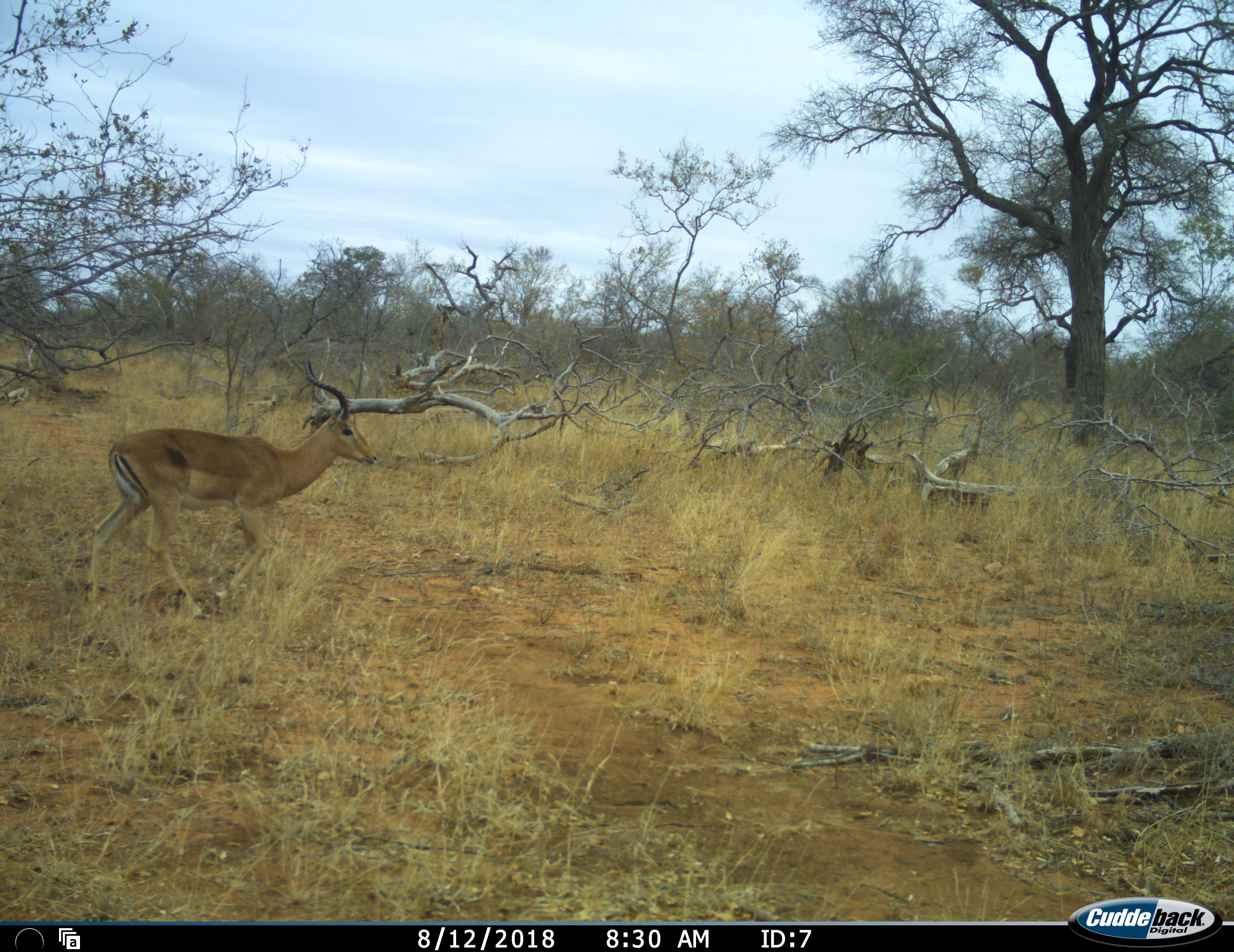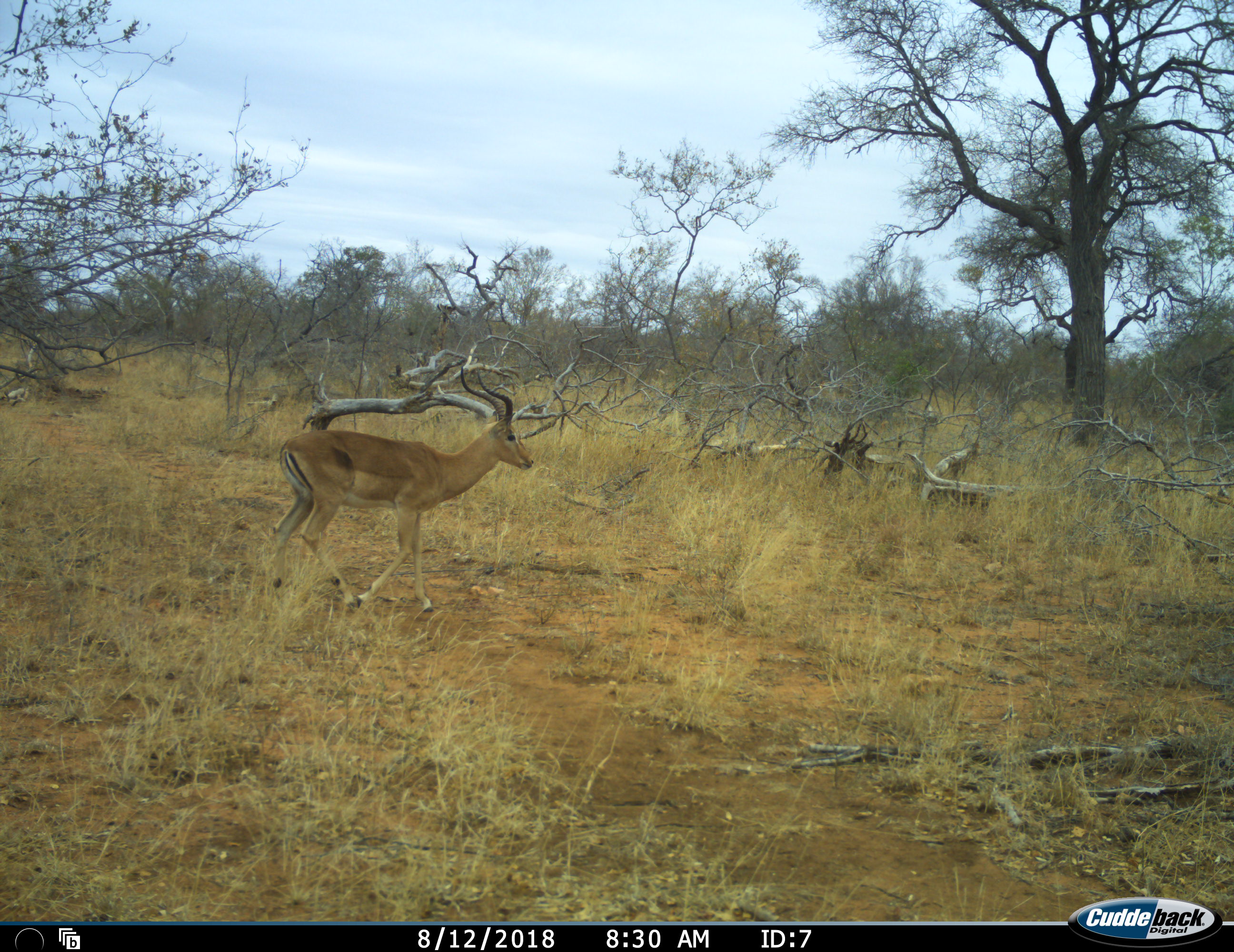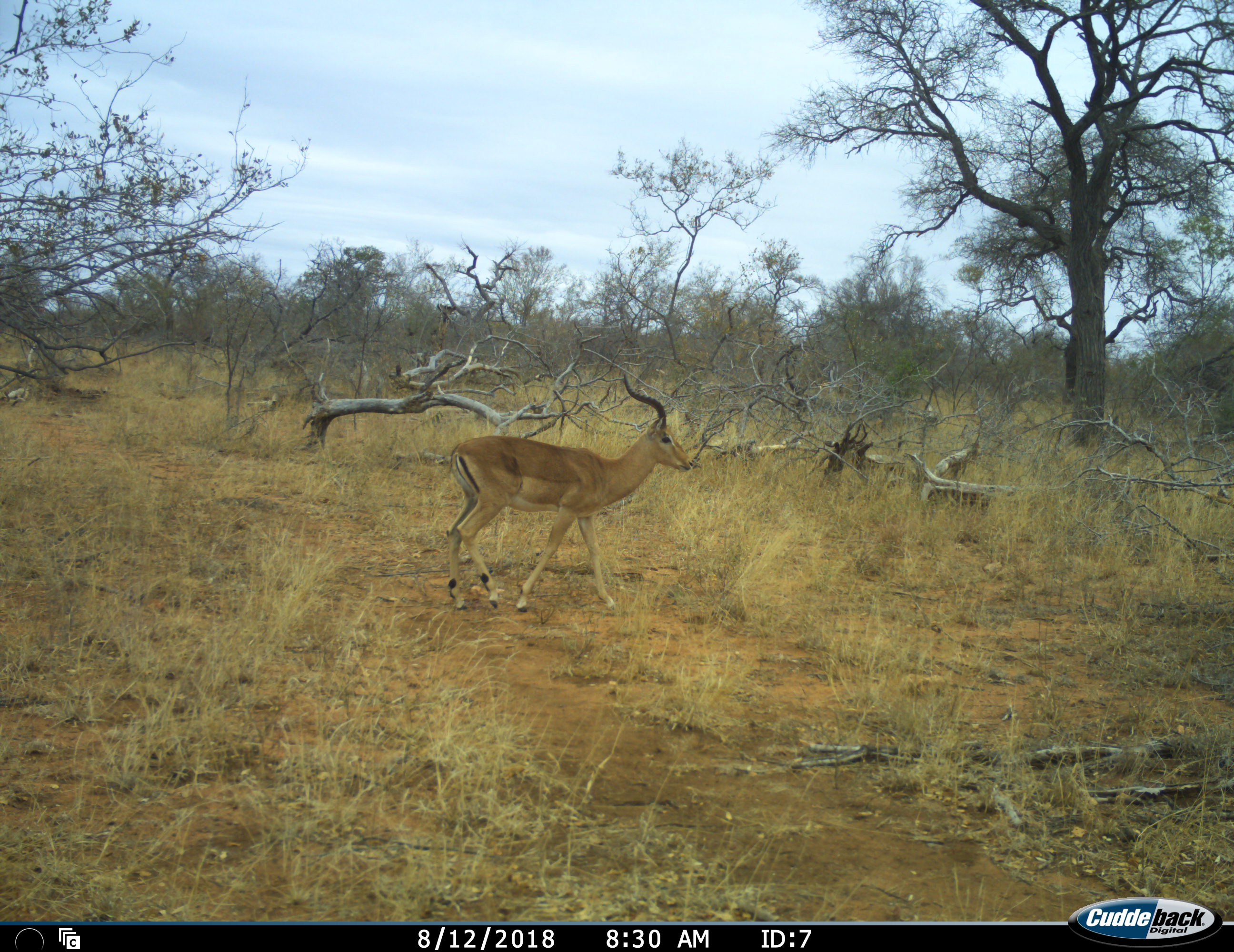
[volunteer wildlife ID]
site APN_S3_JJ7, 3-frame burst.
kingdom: Animalia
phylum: Chordata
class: Mammalia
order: Artiodactyla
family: Bovidae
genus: Aepyceros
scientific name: Aepyceros melampus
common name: impala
Impala (Aepyceros melampus), count 1. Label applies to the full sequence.